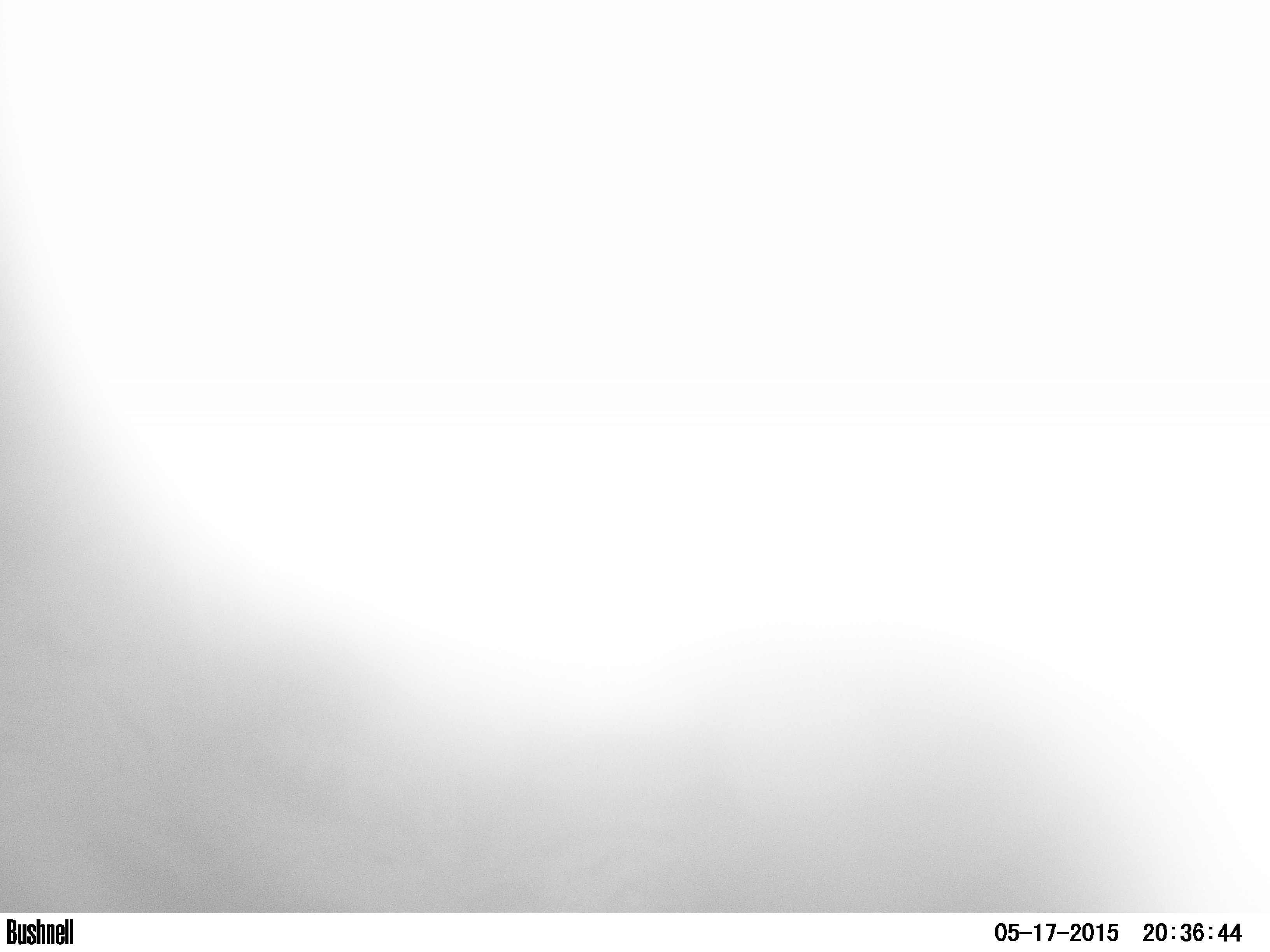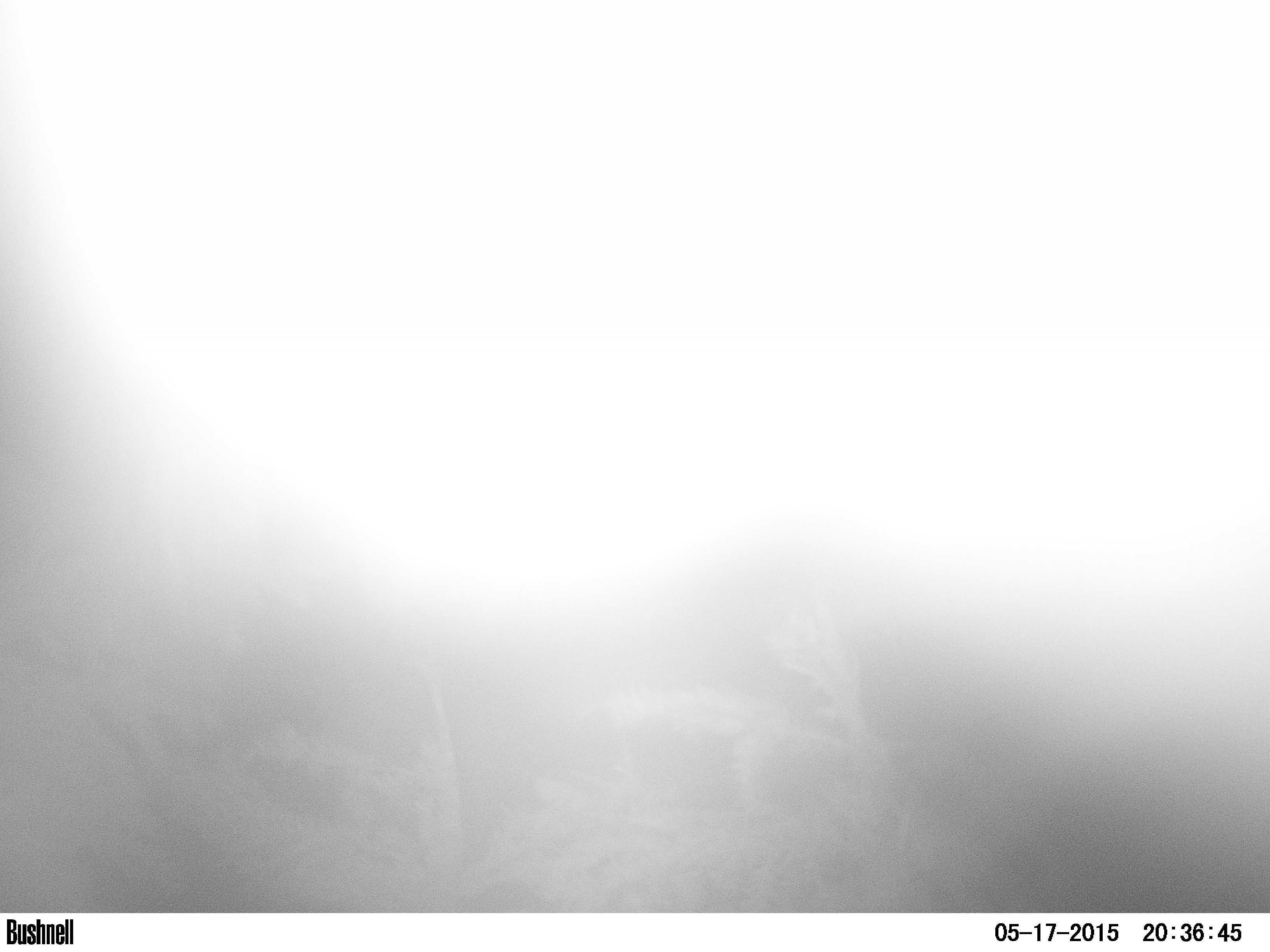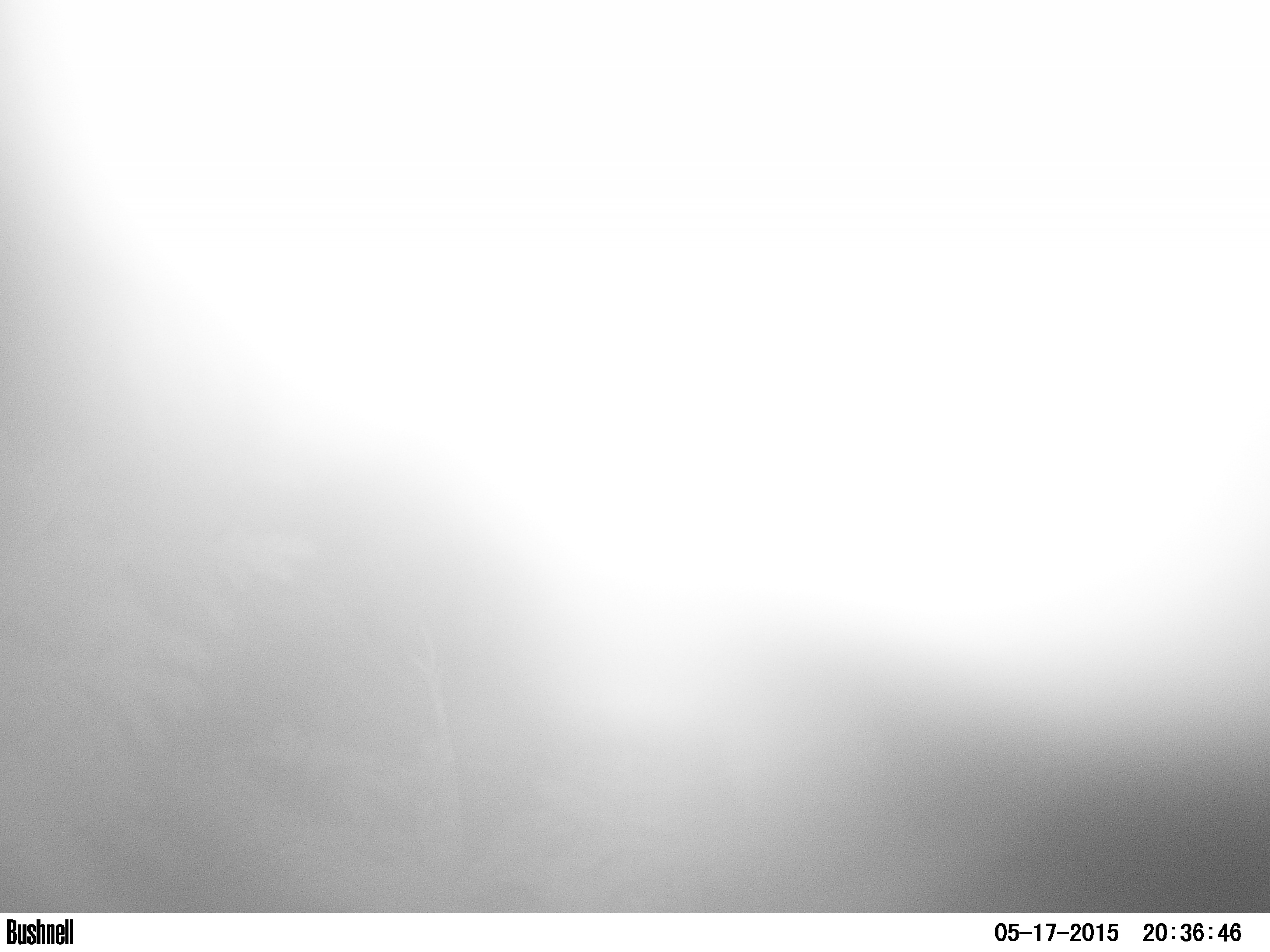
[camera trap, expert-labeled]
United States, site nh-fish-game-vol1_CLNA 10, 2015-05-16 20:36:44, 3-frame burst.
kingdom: Animalia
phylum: Chordata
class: Mammalia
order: Artiodactyla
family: Cervidae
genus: Alces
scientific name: Alces alces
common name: moose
Moose (Alces alces).